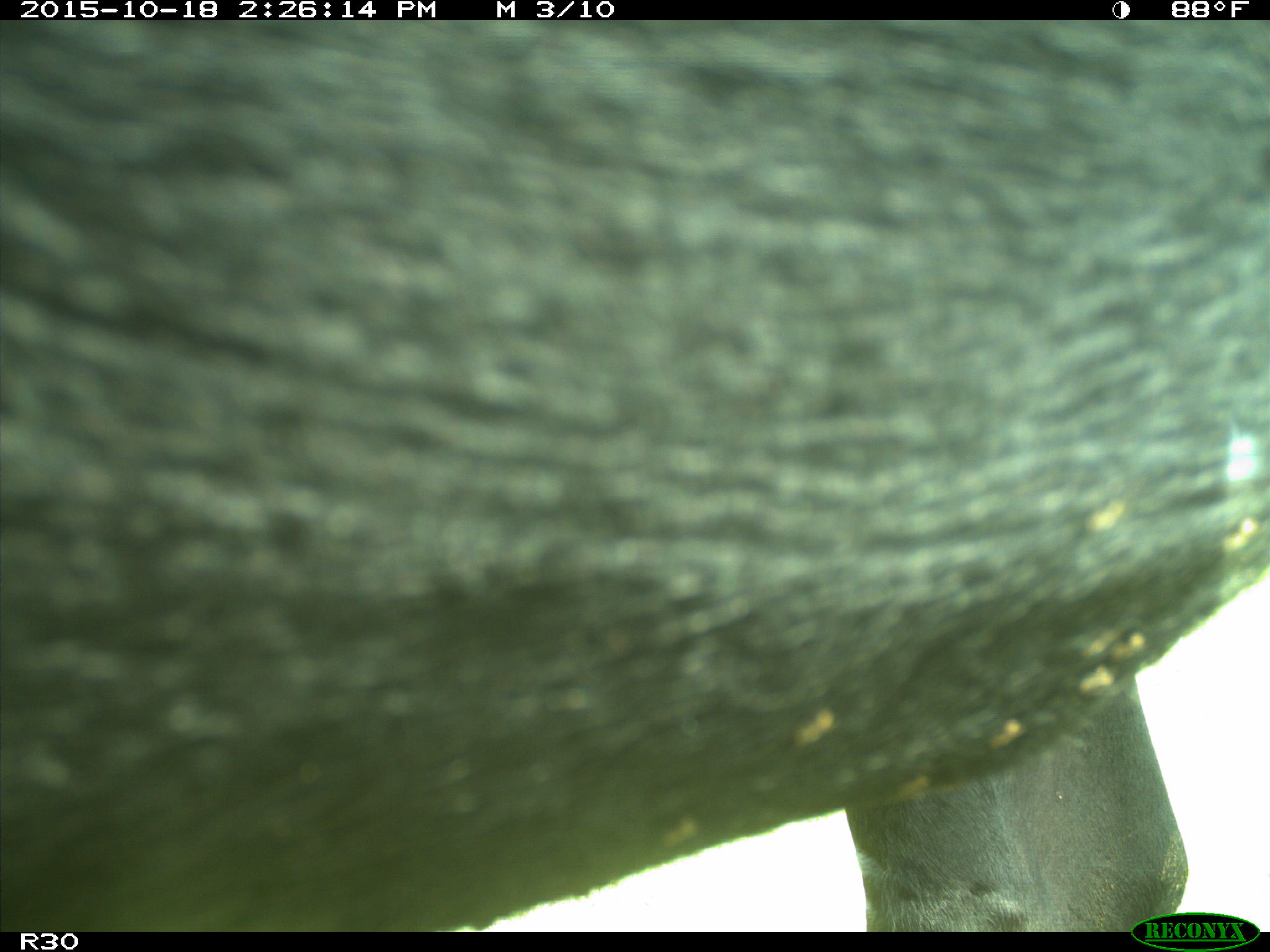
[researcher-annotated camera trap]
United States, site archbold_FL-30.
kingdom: Animalia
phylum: Chordata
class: Mammalia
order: Artiodactyla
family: Bovidae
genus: Bos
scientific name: Bos taurus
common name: domestic cow